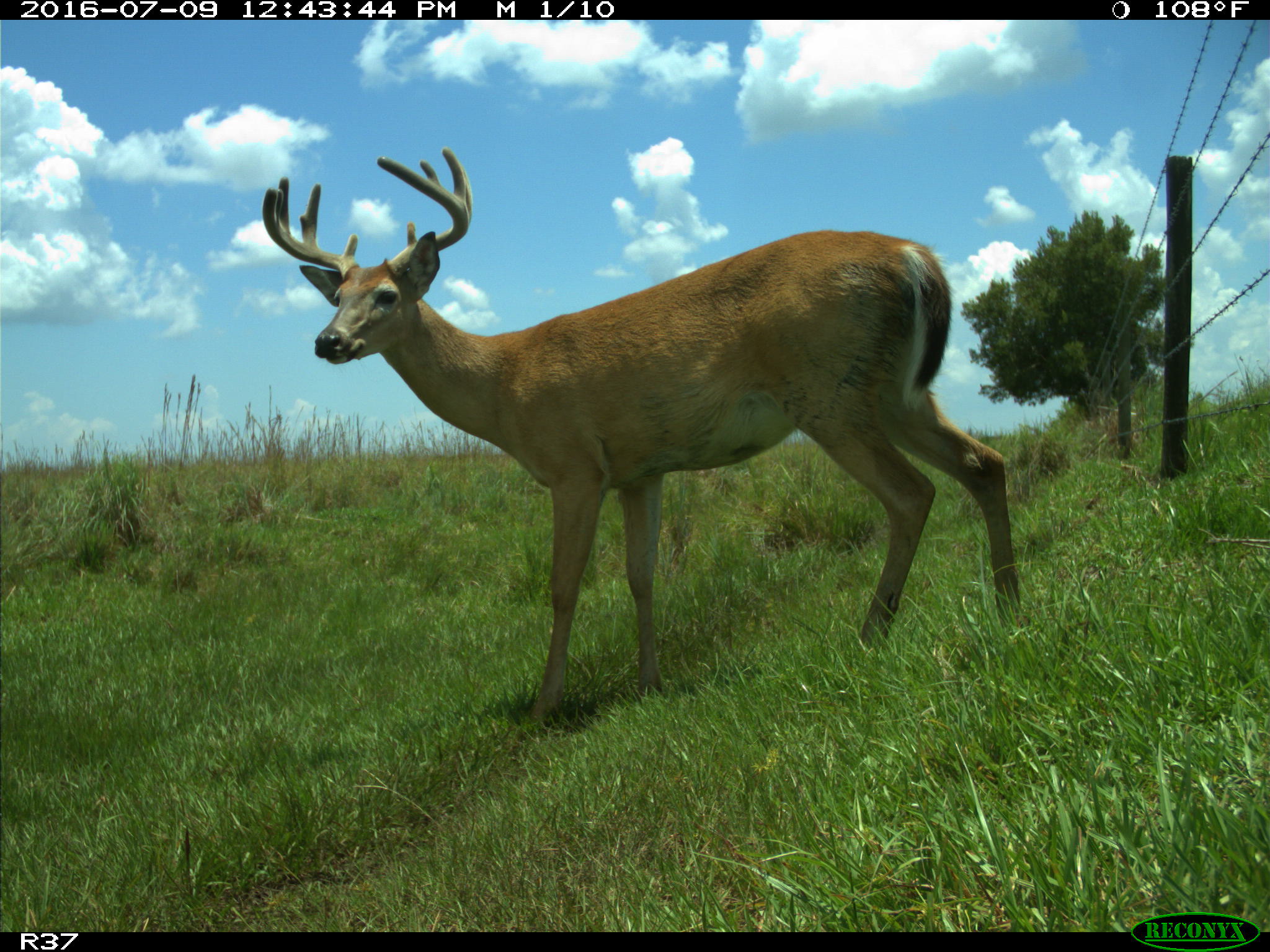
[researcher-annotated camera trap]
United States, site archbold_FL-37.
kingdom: Animalia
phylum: Chordata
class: Mammalia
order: Artiodactyla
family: Cervidae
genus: Odocoileus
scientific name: Odocoileus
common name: deer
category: unidentified deer